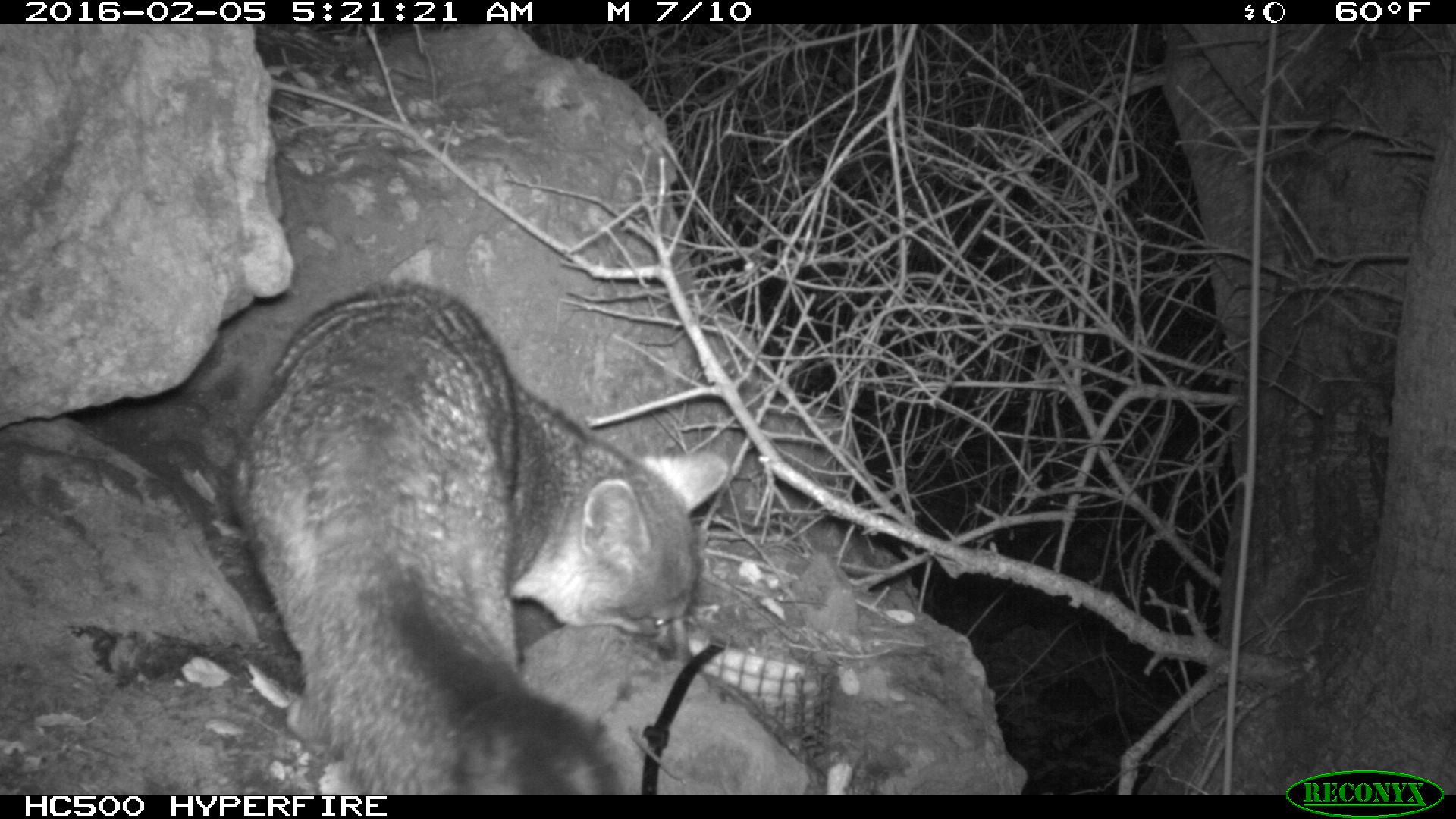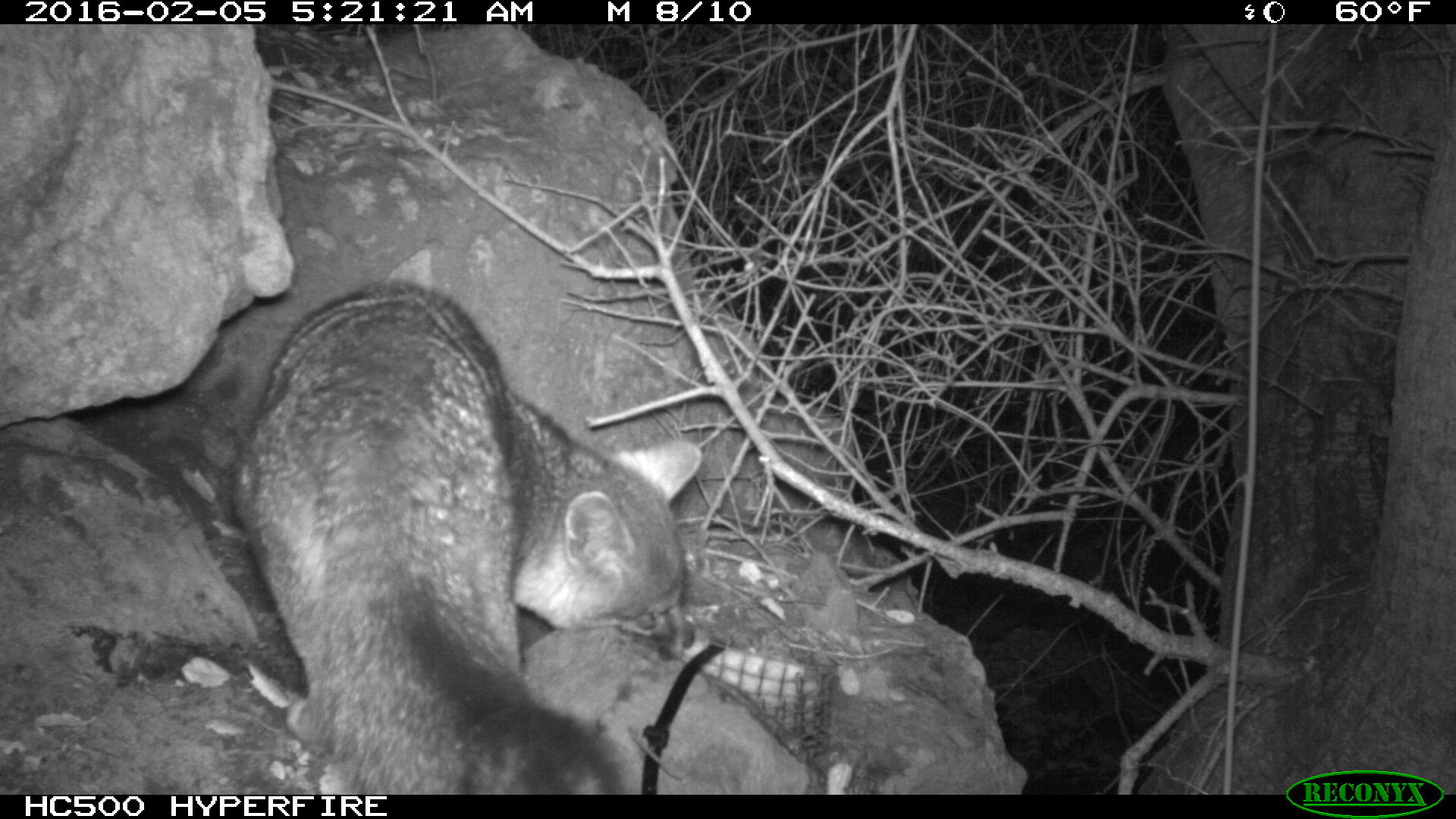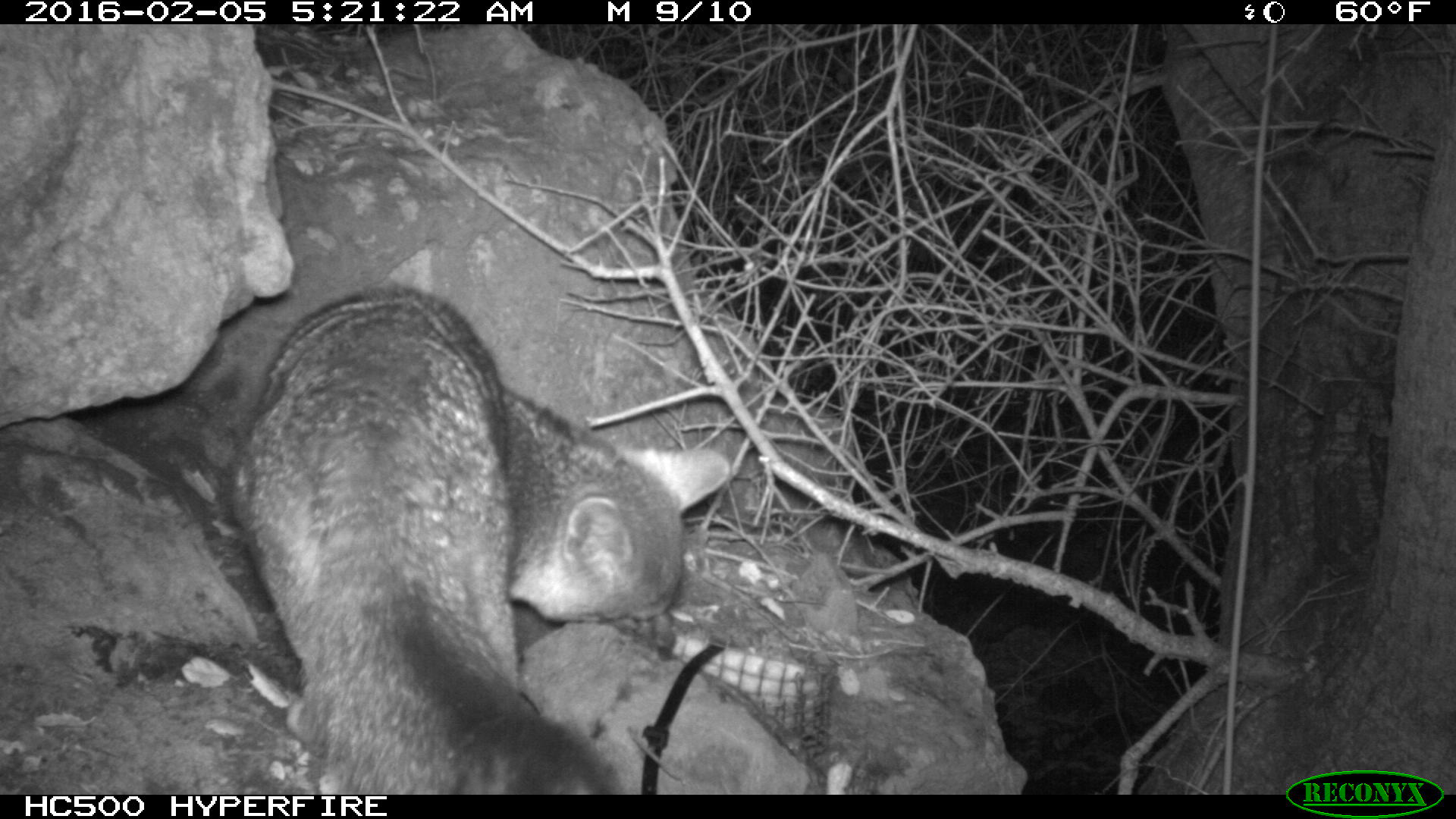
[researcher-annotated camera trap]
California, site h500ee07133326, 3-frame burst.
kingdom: Animalia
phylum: Chordata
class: Mammalia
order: Carnivora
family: Canidae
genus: Urocyon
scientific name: Urocyon littoralis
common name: island fox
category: fox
Fox (island fox) (Urocyon littoralis).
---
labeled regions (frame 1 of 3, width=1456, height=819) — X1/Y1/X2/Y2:
fox: 228/280/729/793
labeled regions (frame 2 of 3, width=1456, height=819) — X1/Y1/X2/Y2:
fox: 235/284/700/794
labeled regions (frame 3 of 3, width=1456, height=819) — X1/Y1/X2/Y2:
fox: 235/280/729/793